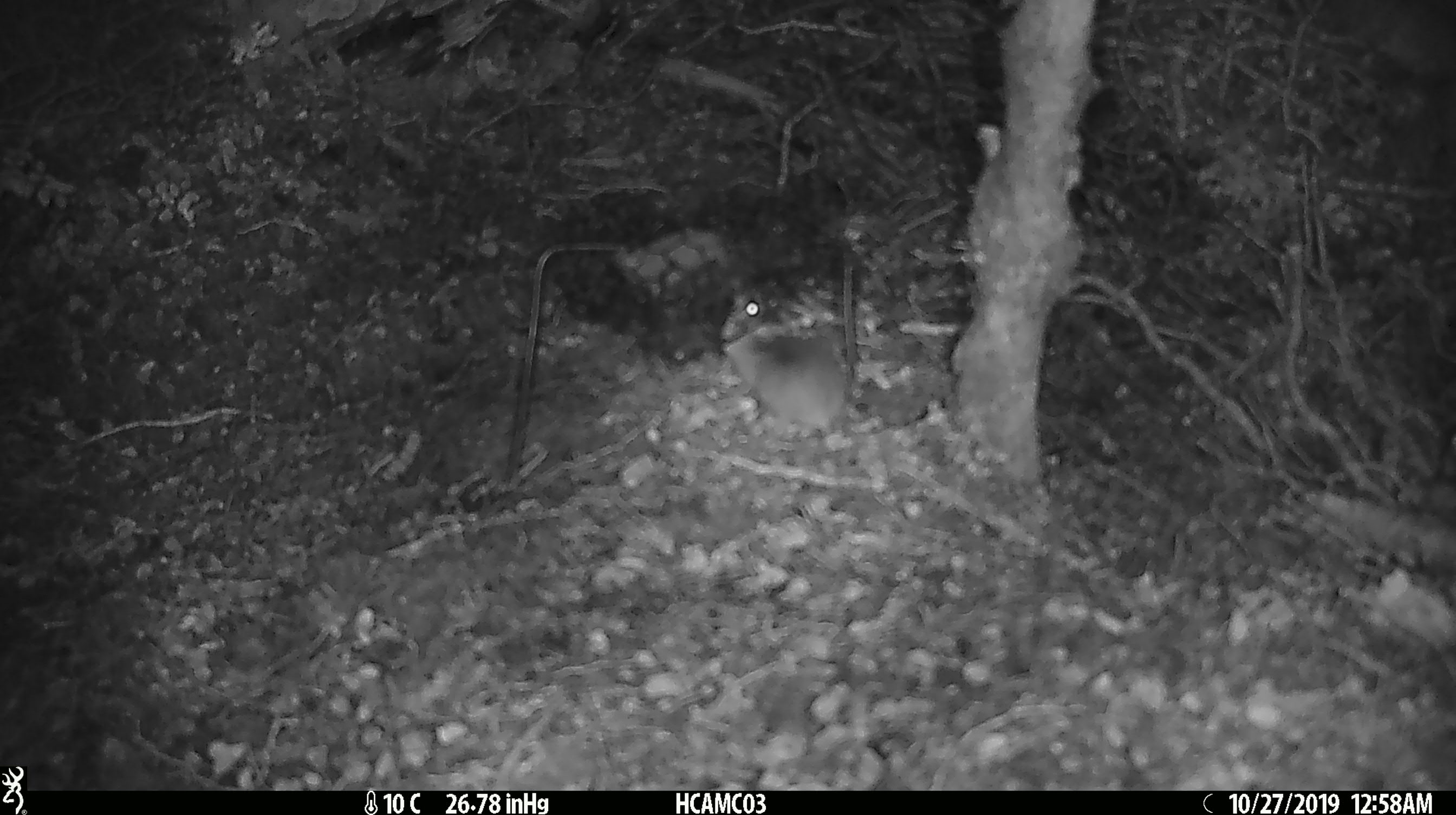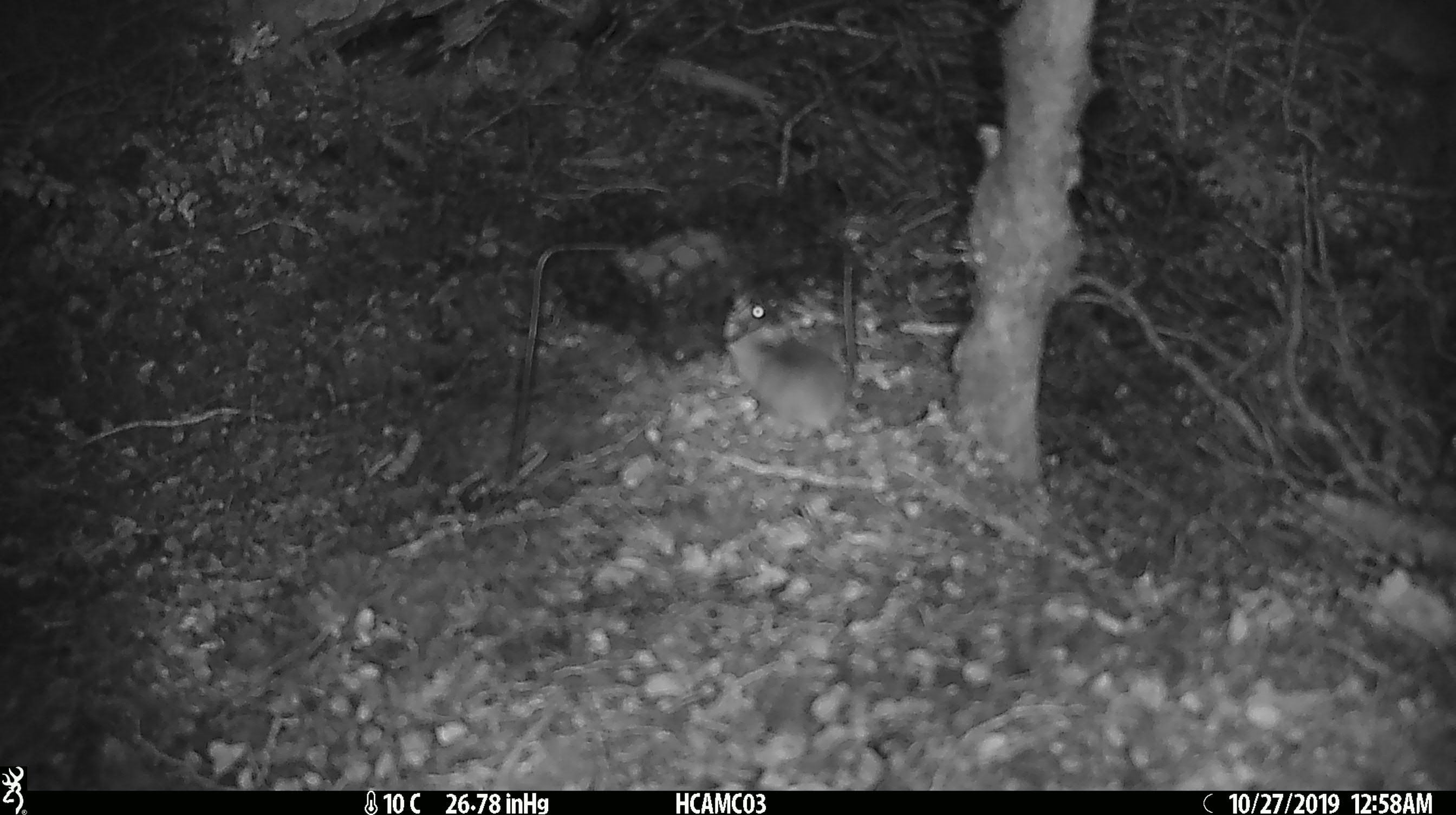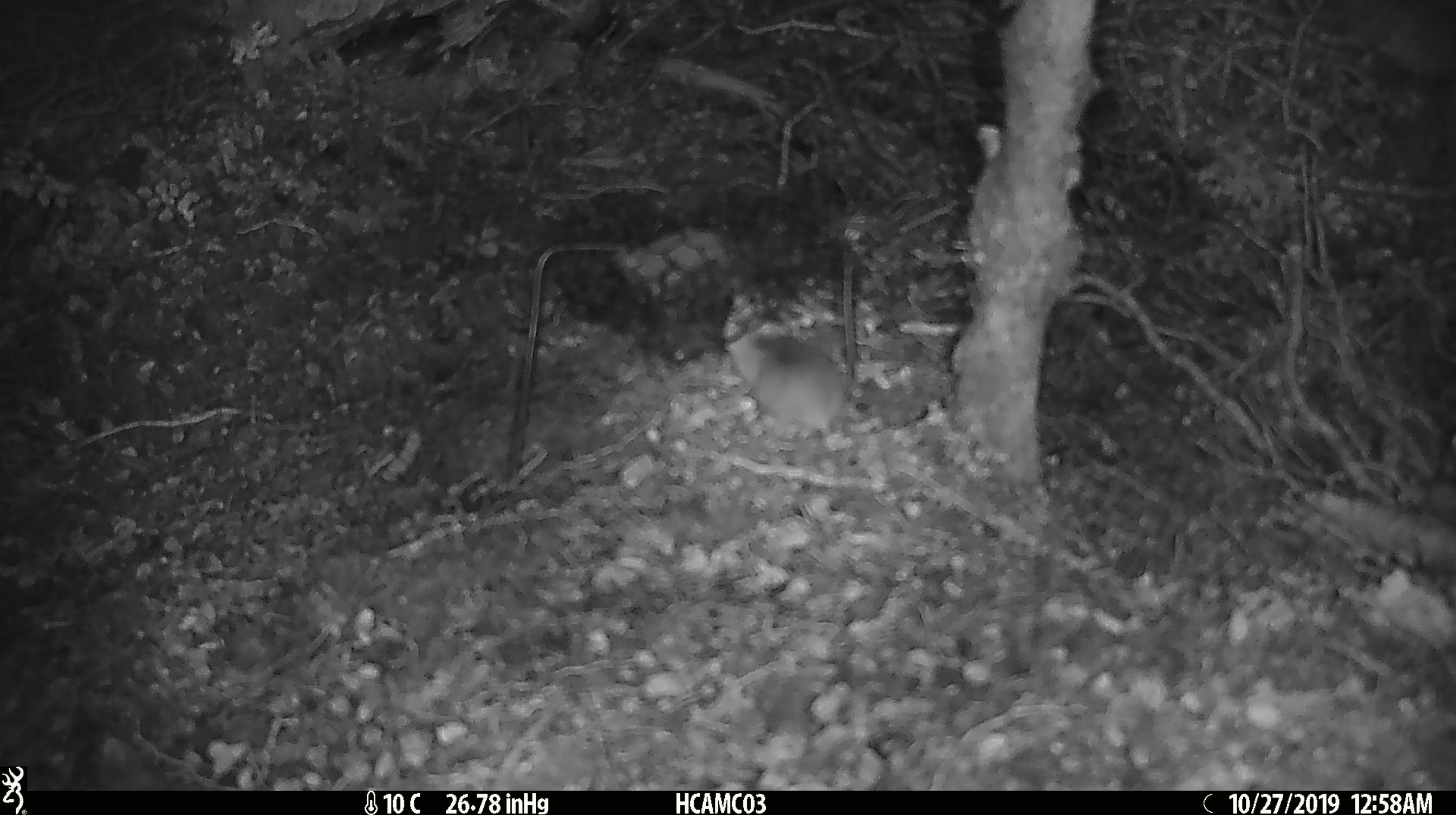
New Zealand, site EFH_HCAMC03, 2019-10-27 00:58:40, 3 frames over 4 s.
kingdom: Animalia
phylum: Chordata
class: Mammalia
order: Rodentia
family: Muridae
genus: Mus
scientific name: Mus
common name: mouse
Mouse (Mus).